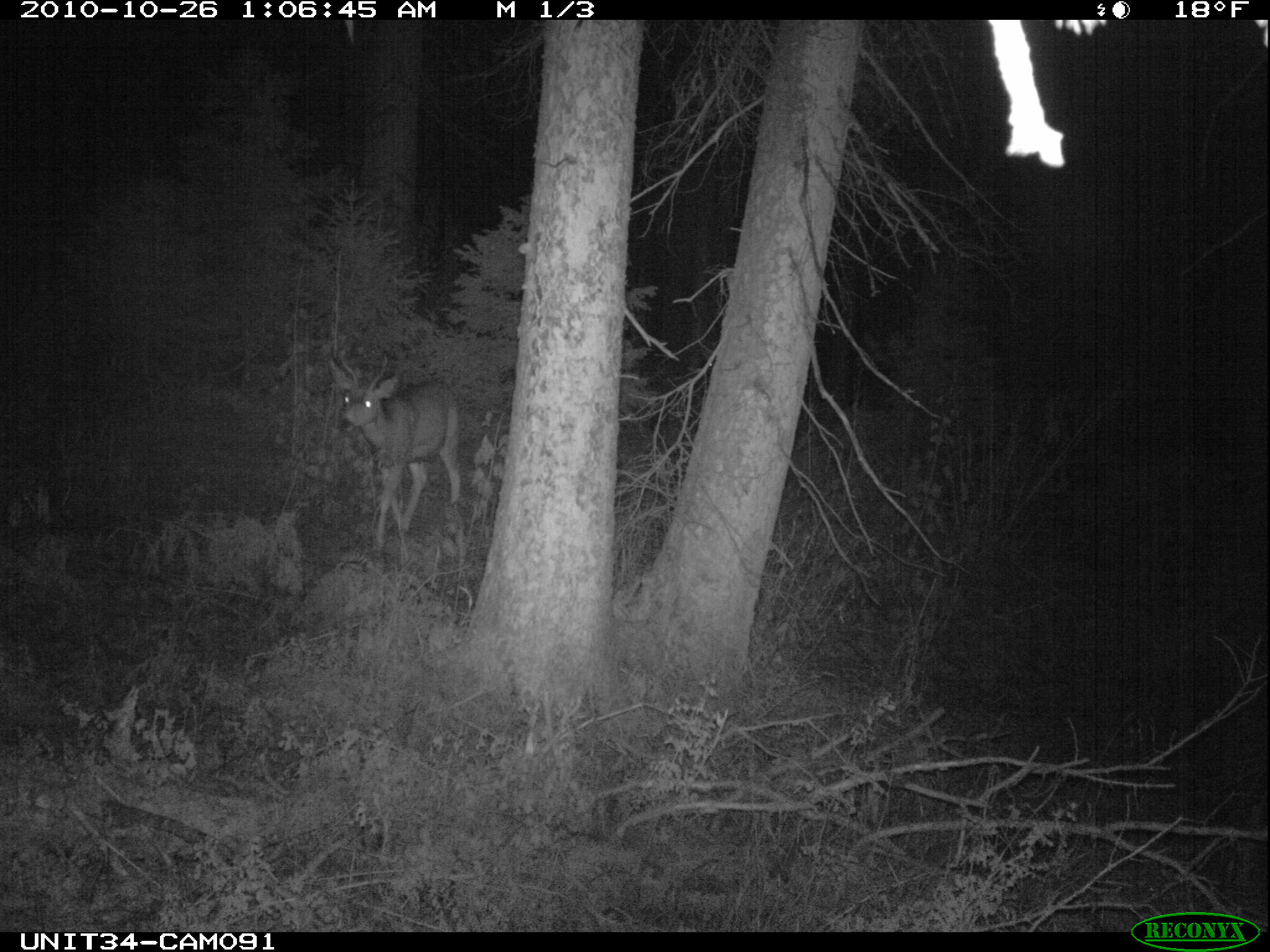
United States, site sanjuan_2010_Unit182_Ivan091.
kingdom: Animalia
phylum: Chordata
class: Mammalia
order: Artiodactyla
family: Cervidae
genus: Odocoileus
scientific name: Odocoileus hemionus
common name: mule deer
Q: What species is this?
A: Odocoileus hemionus (mule deer).